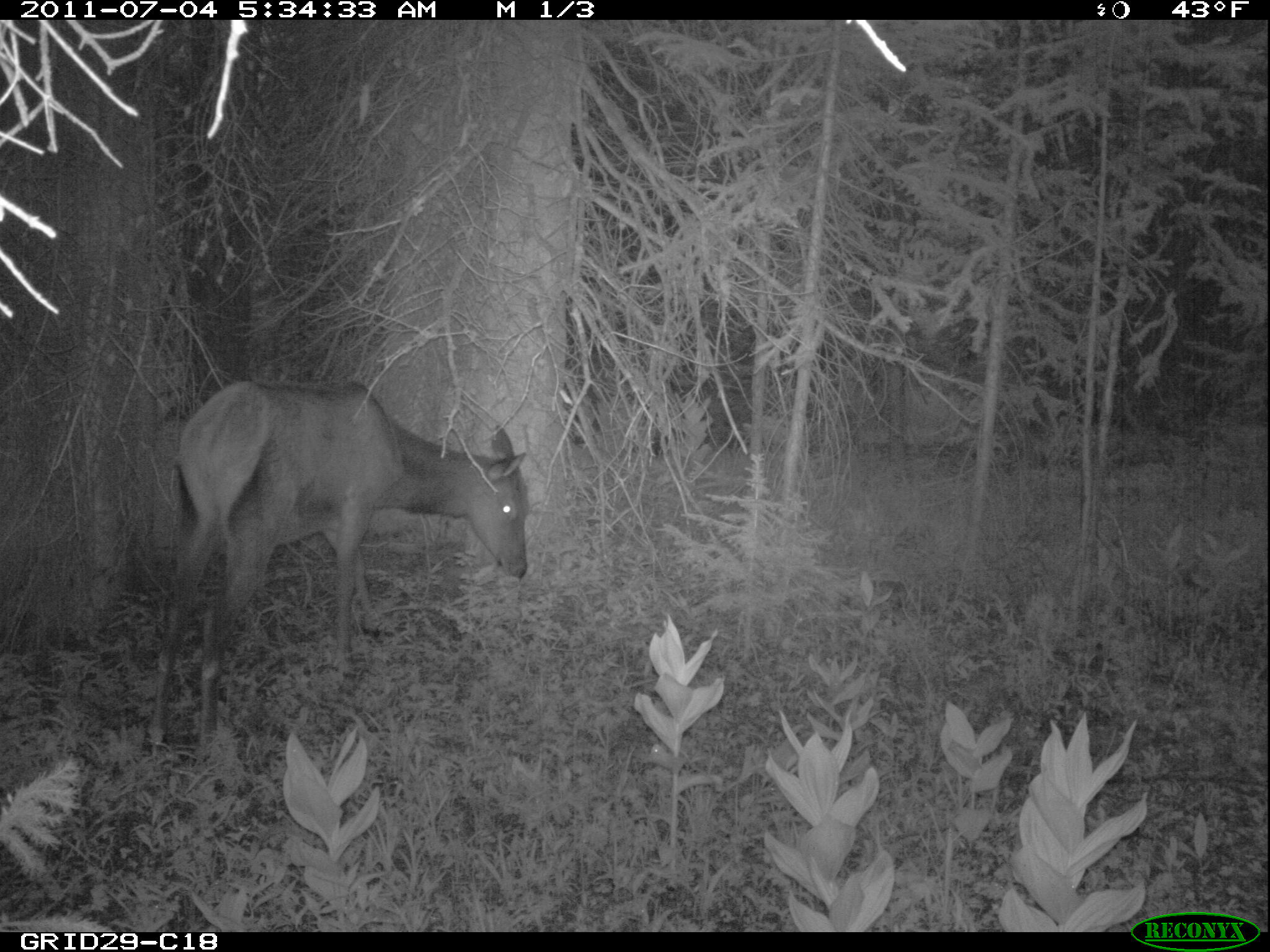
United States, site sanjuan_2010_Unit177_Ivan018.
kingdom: Animalia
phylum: Chordata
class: Mammalia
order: Artiodactyla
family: Cervidae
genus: Cervus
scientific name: Cervus elaphus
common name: red deer